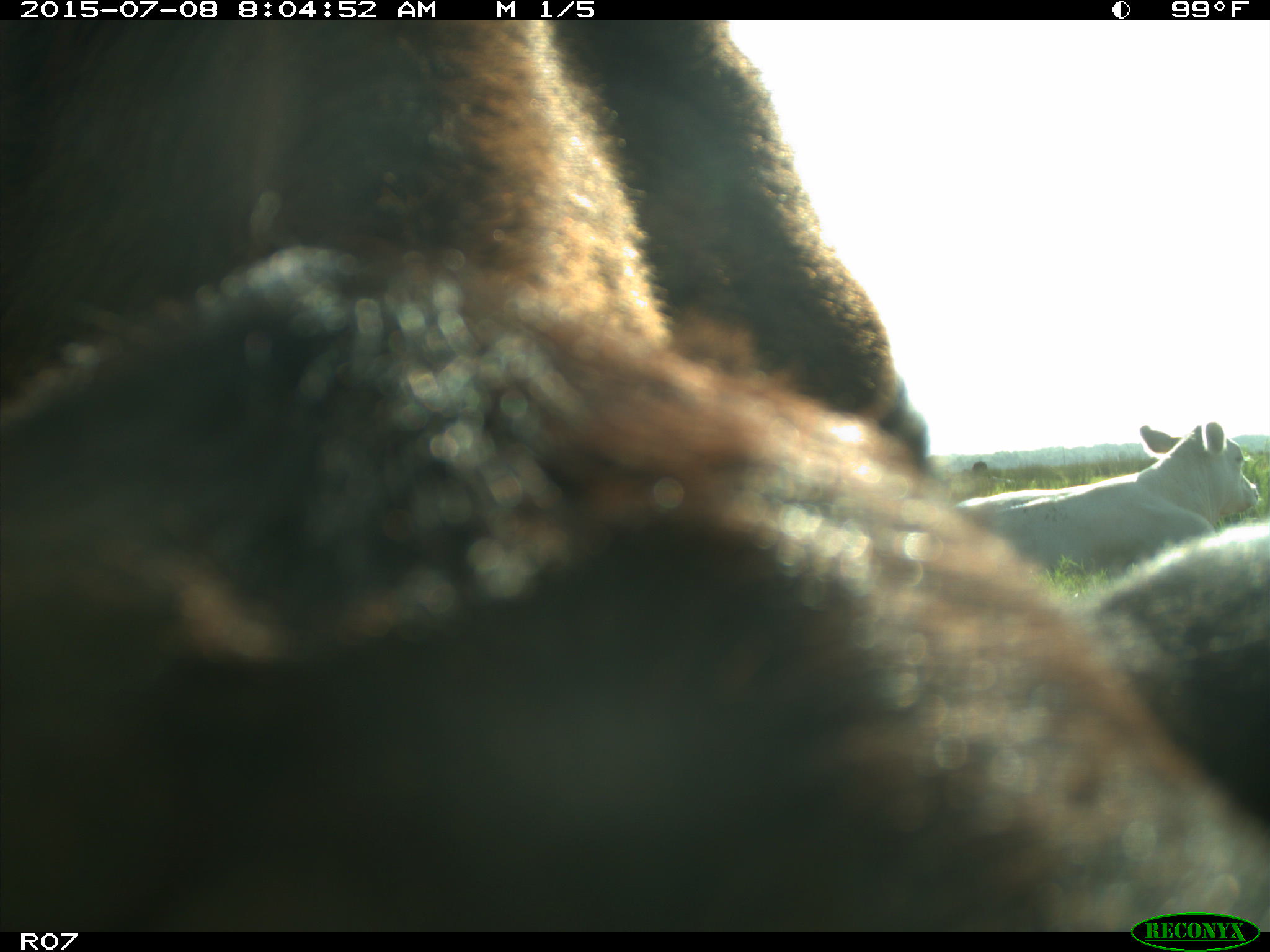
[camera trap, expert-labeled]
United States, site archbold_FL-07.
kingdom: Animalia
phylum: Chordata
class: Mammalia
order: Artiodactyla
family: Bovidae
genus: Bos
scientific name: Bos taurus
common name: domestic cow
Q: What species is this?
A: Bos taurus (domestic cow).